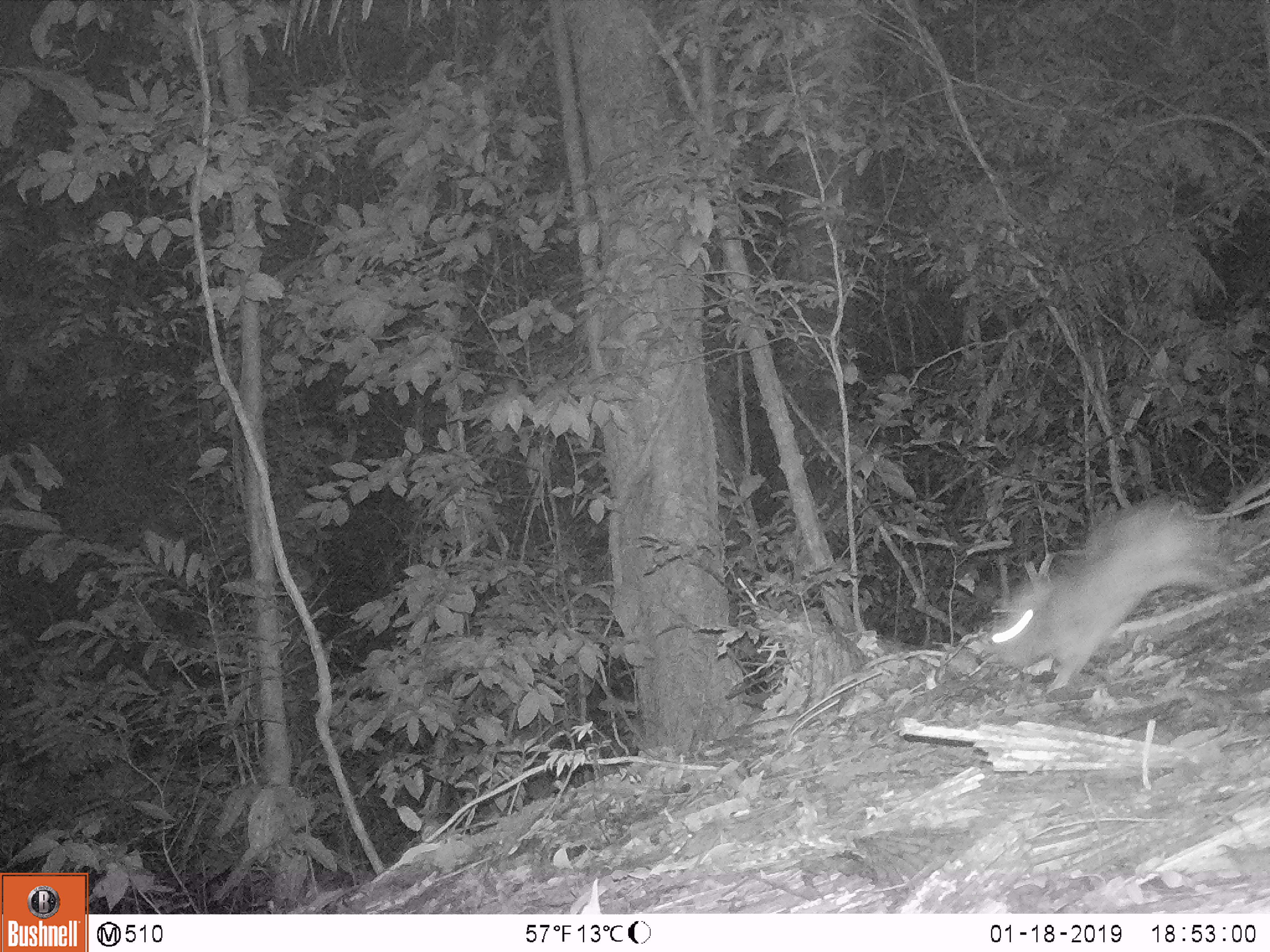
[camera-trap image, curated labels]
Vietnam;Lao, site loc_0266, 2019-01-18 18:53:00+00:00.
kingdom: Animalia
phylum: Chordata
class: Mammalia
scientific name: Mammalia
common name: mammal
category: unidentified small mammal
Unidentified small mammal (mammal) (Mammalia). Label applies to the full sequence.